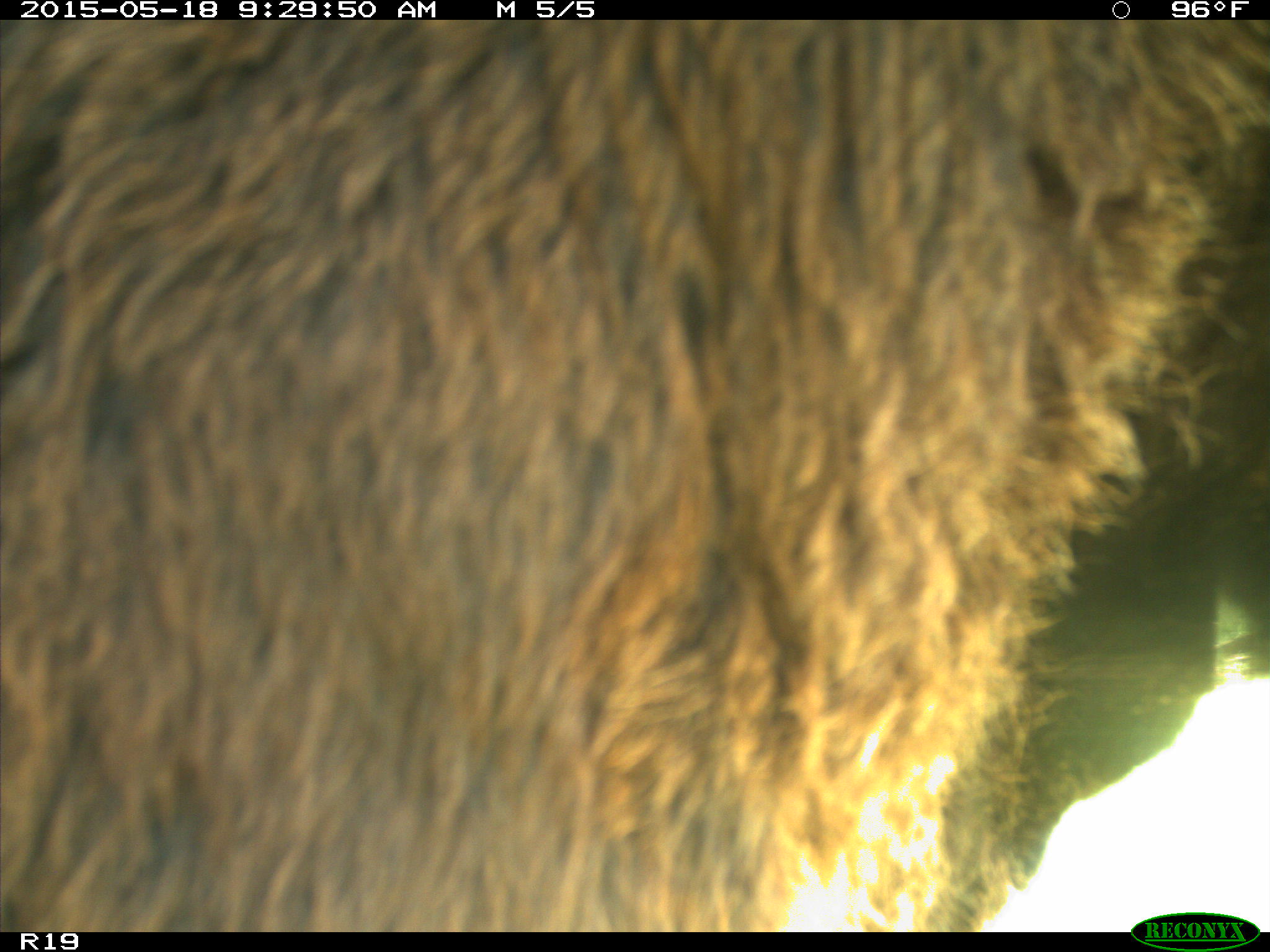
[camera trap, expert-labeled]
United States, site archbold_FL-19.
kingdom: Animalia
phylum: Chordata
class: Mammalia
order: Artiodactyla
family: Bovidae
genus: Bos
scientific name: Bos taurus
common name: domestic cow